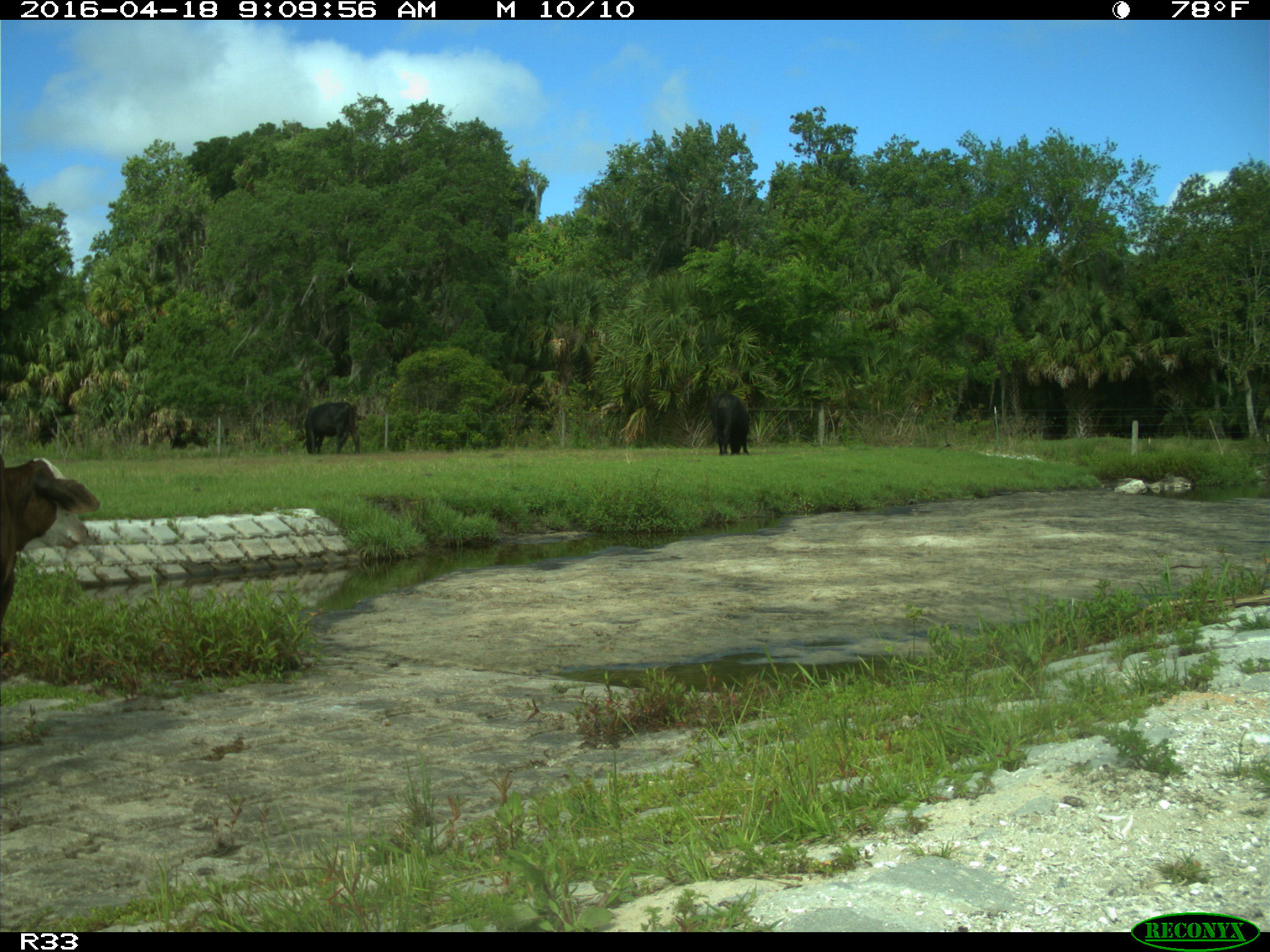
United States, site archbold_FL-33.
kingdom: Animalia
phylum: Chordata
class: Mammalia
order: Artiodactyla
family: Bovidae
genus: Bos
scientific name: Bos taurus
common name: domestic cow